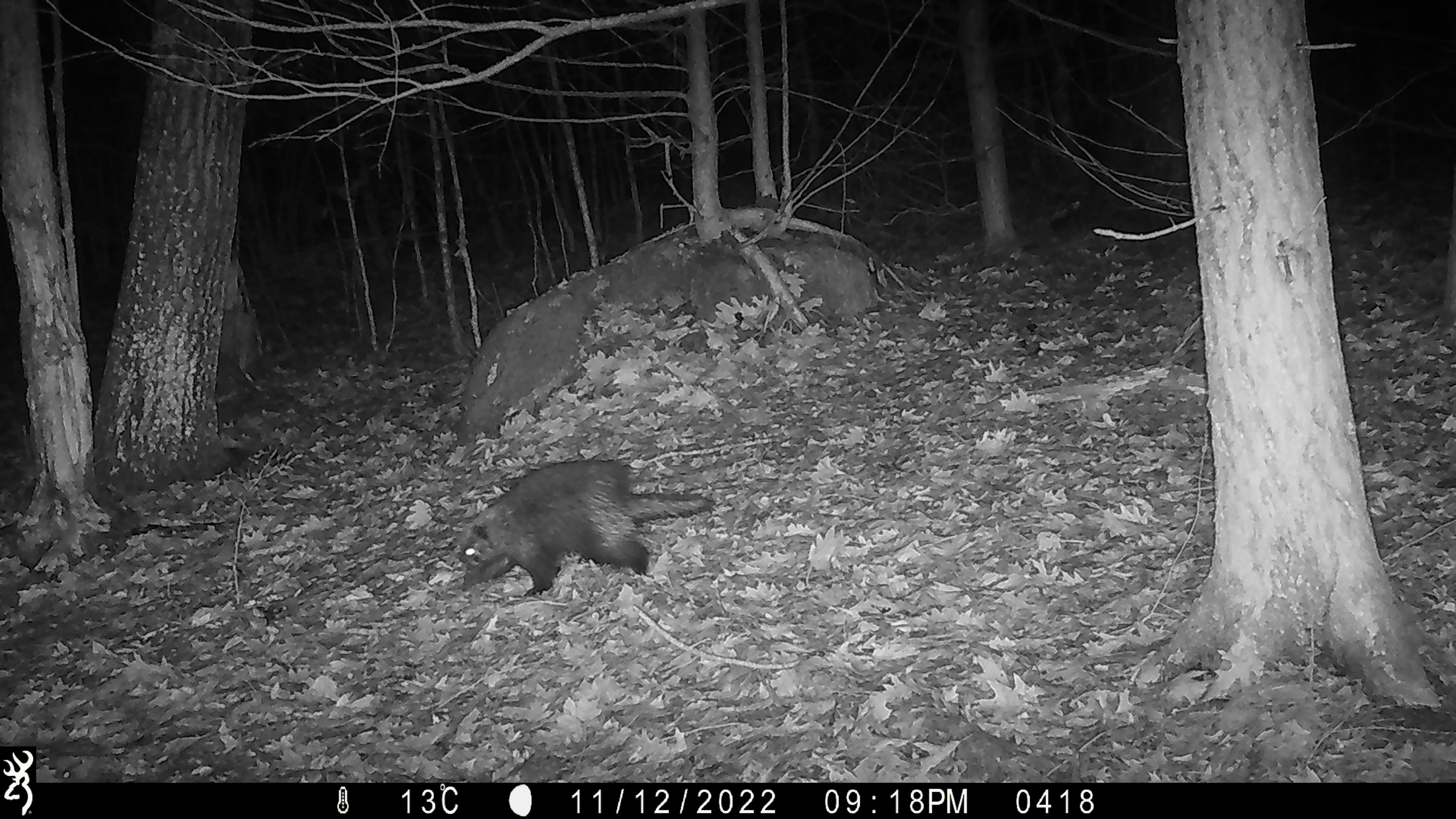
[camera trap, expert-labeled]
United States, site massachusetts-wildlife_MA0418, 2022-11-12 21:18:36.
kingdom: Animalia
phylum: Chordata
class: Mammalia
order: Rodentia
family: Erethizontidae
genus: Erethizon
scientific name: Erethizon dorsatum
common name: porcupine